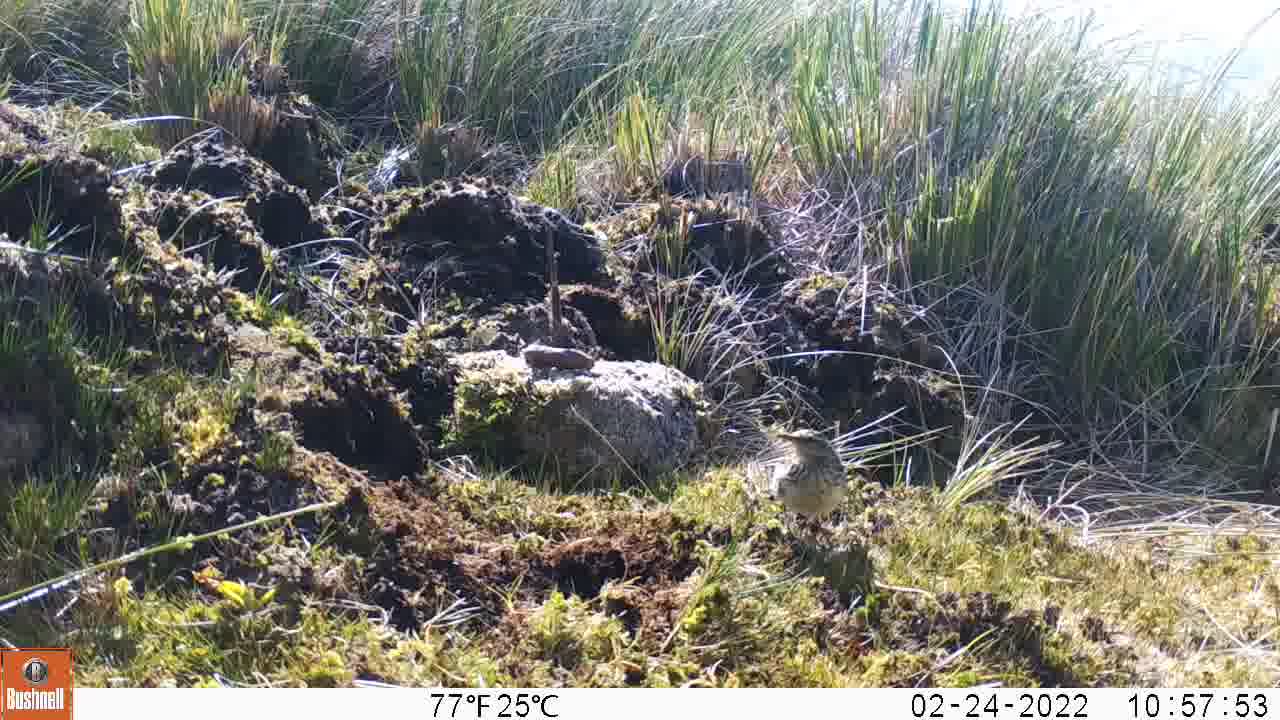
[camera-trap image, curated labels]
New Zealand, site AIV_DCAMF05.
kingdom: Animalia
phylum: Chordata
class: Aves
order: Passeriformes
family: Motacillidae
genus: Anthus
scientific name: Anthus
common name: pipit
Pipit (Anthus).